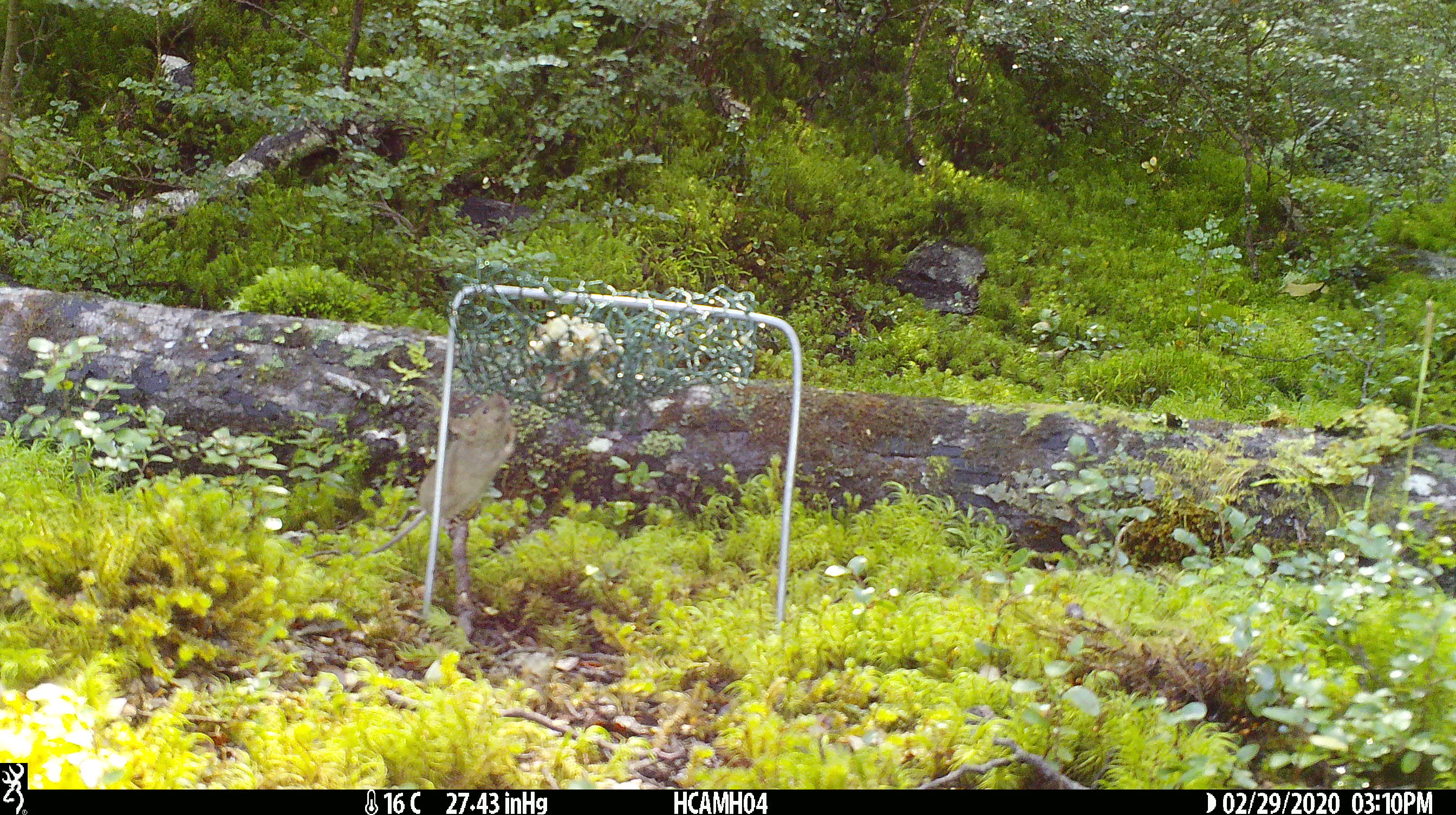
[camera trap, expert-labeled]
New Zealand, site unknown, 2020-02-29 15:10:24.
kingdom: Animalia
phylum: Chordata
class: Mammalia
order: Rodentia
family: Muridae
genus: Mus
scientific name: Mus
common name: mouse